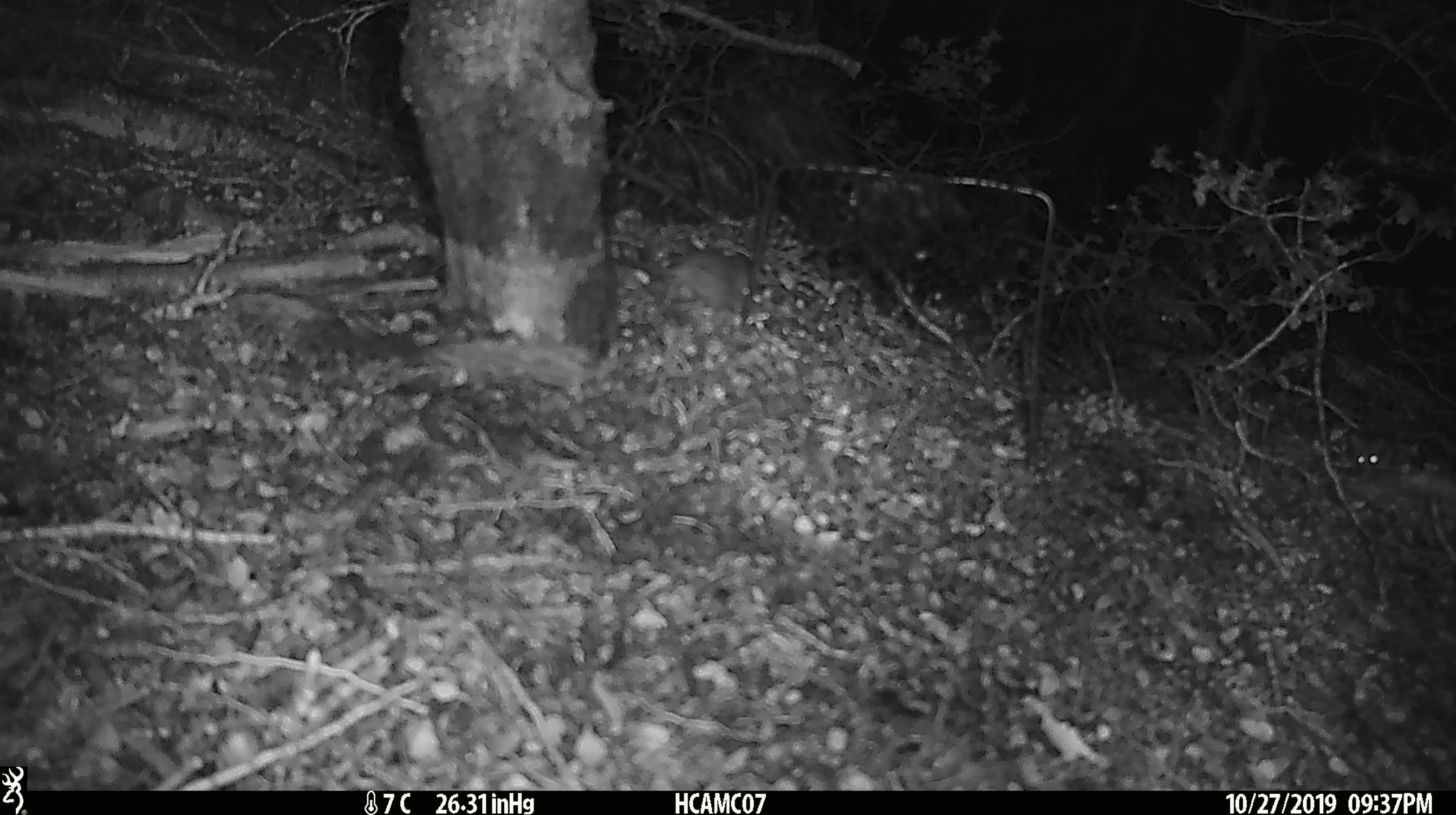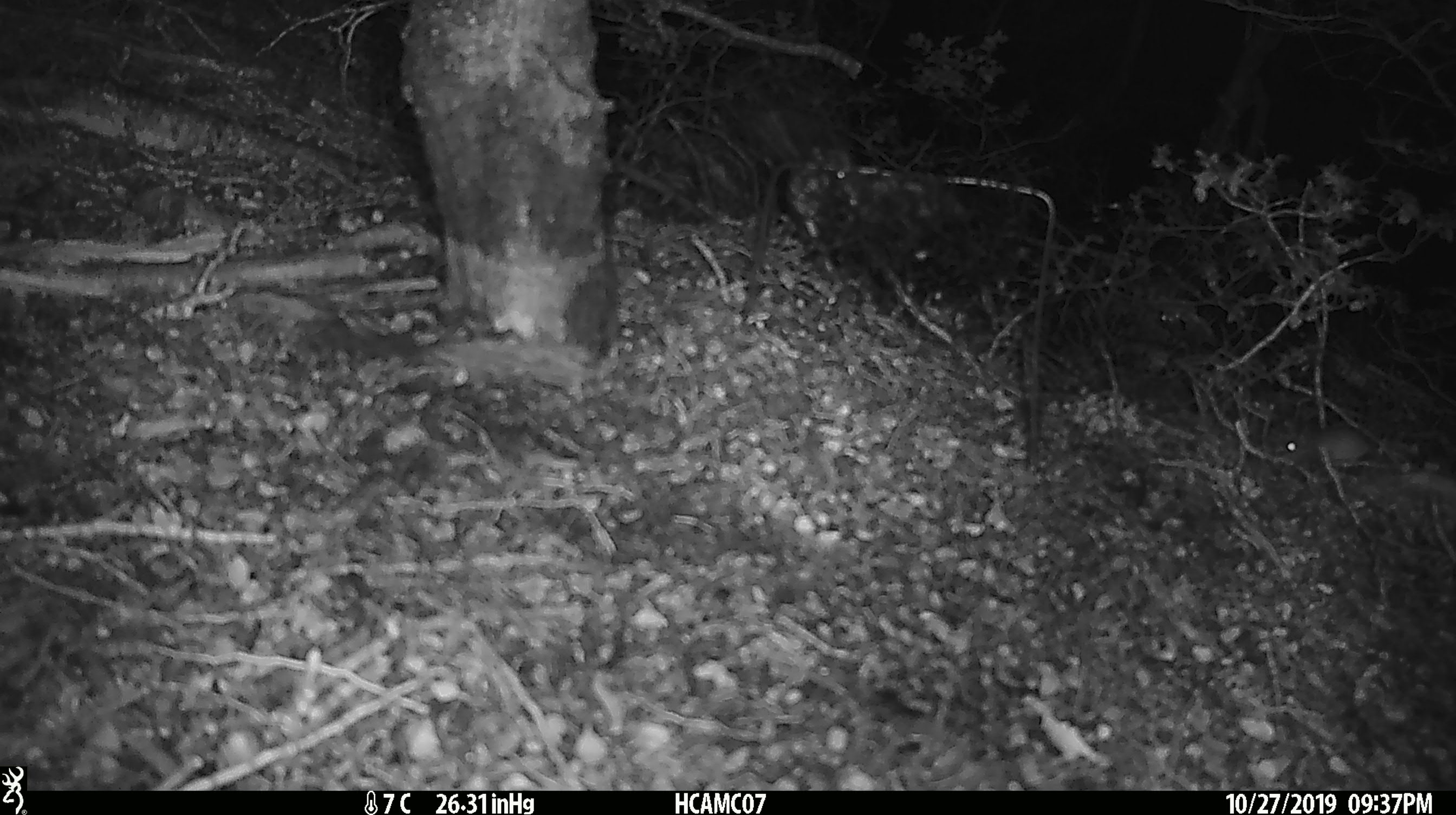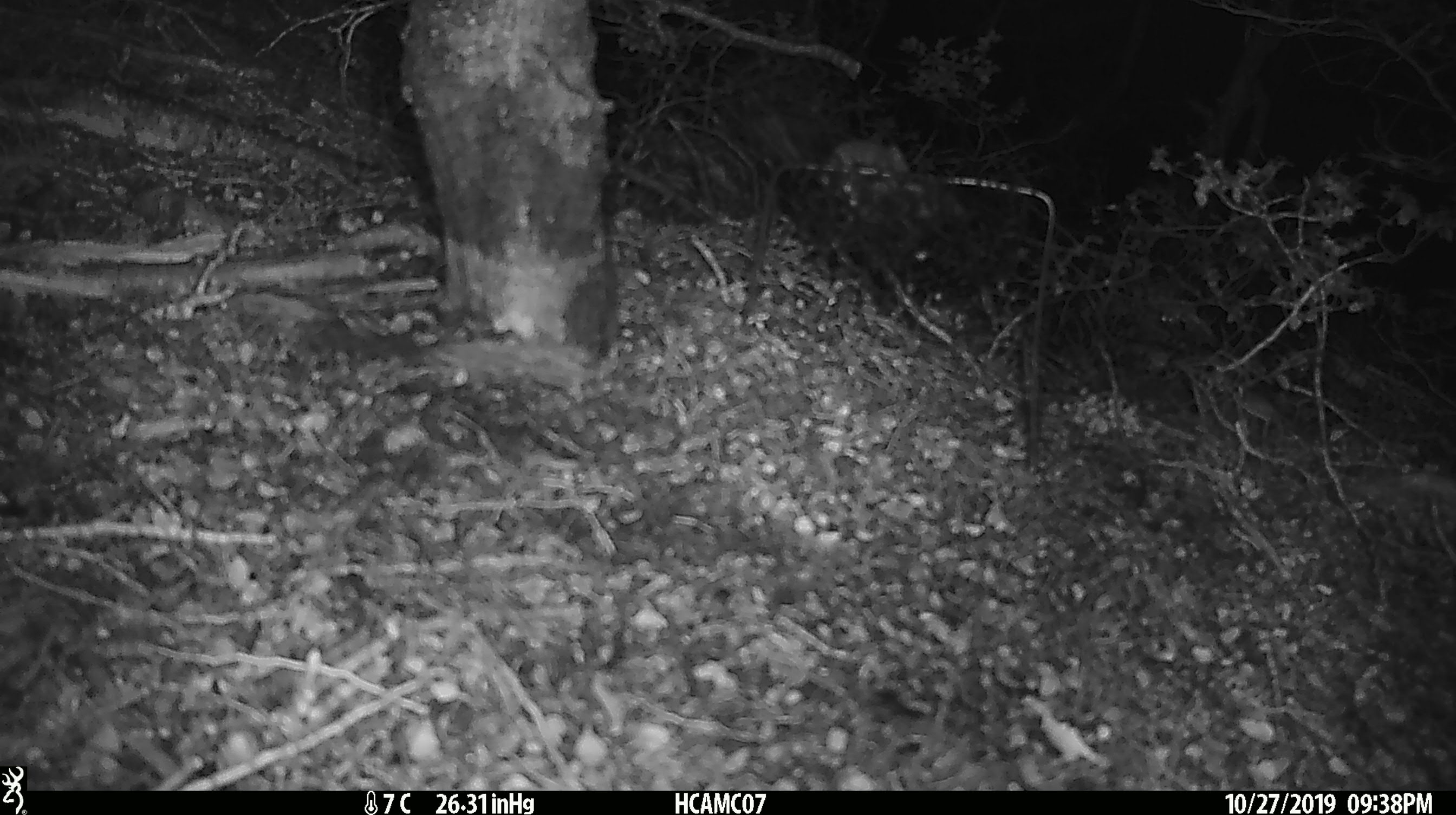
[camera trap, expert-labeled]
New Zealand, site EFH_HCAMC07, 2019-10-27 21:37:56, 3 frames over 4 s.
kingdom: Animalia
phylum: Chordata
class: Mammalia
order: Rodentia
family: Muridae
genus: Mus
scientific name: Mus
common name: mouse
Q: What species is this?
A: Mouse (Mus).